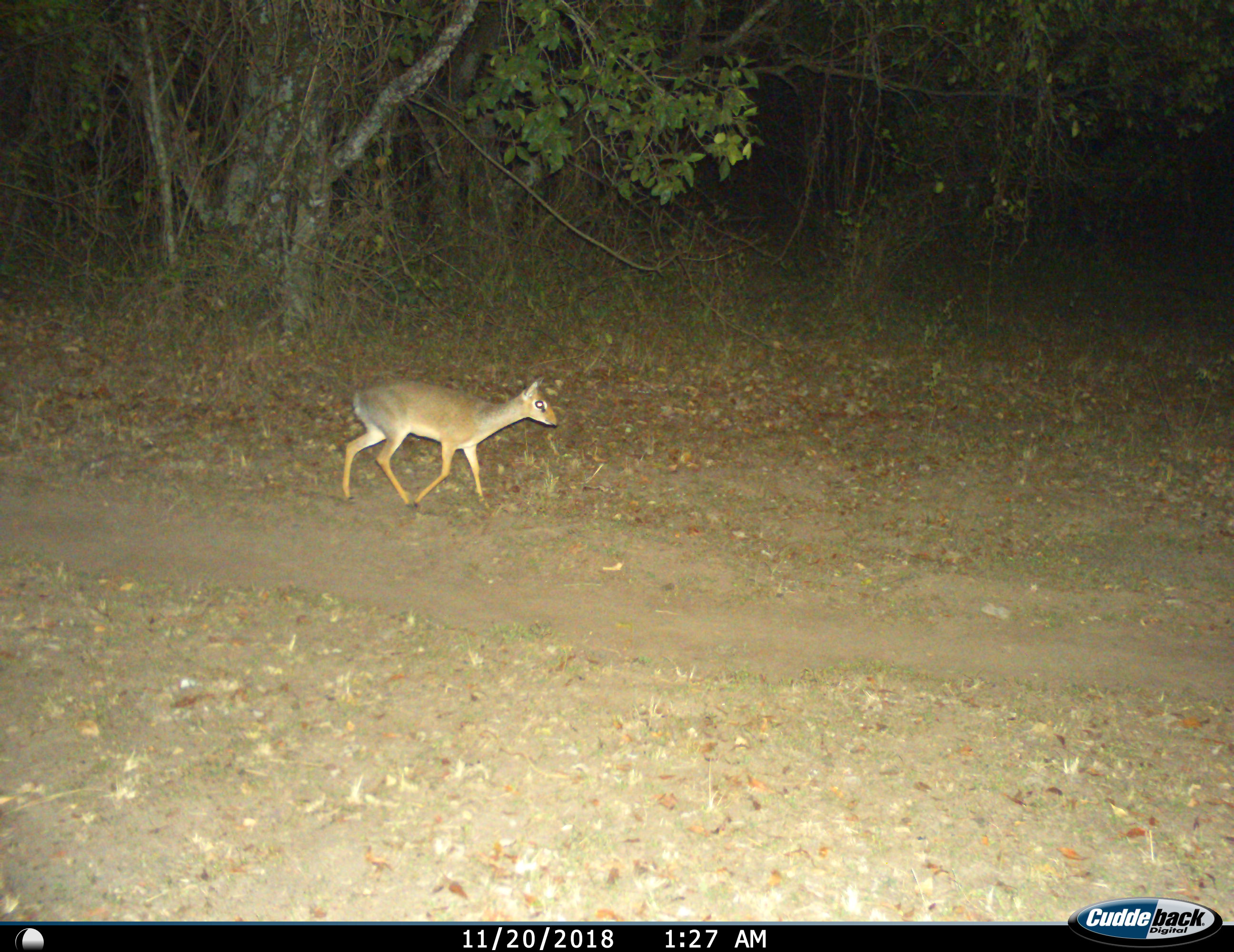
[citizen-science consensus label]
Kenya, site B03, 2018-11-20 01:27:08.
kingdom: Animalia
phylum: Chordata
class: Mammalia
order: Artiodactyla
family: Bovidae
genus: Oreotragus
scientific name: Oreotragus oreotragus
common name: klipspringer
Klipspringer (Oreotragus oreotragus), count 1. Behavior (volunteer vote fractions): standing 0%, resting 0%, moving 100%, interacting 0%. Young present (vote fraction): 25%. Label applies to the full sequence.